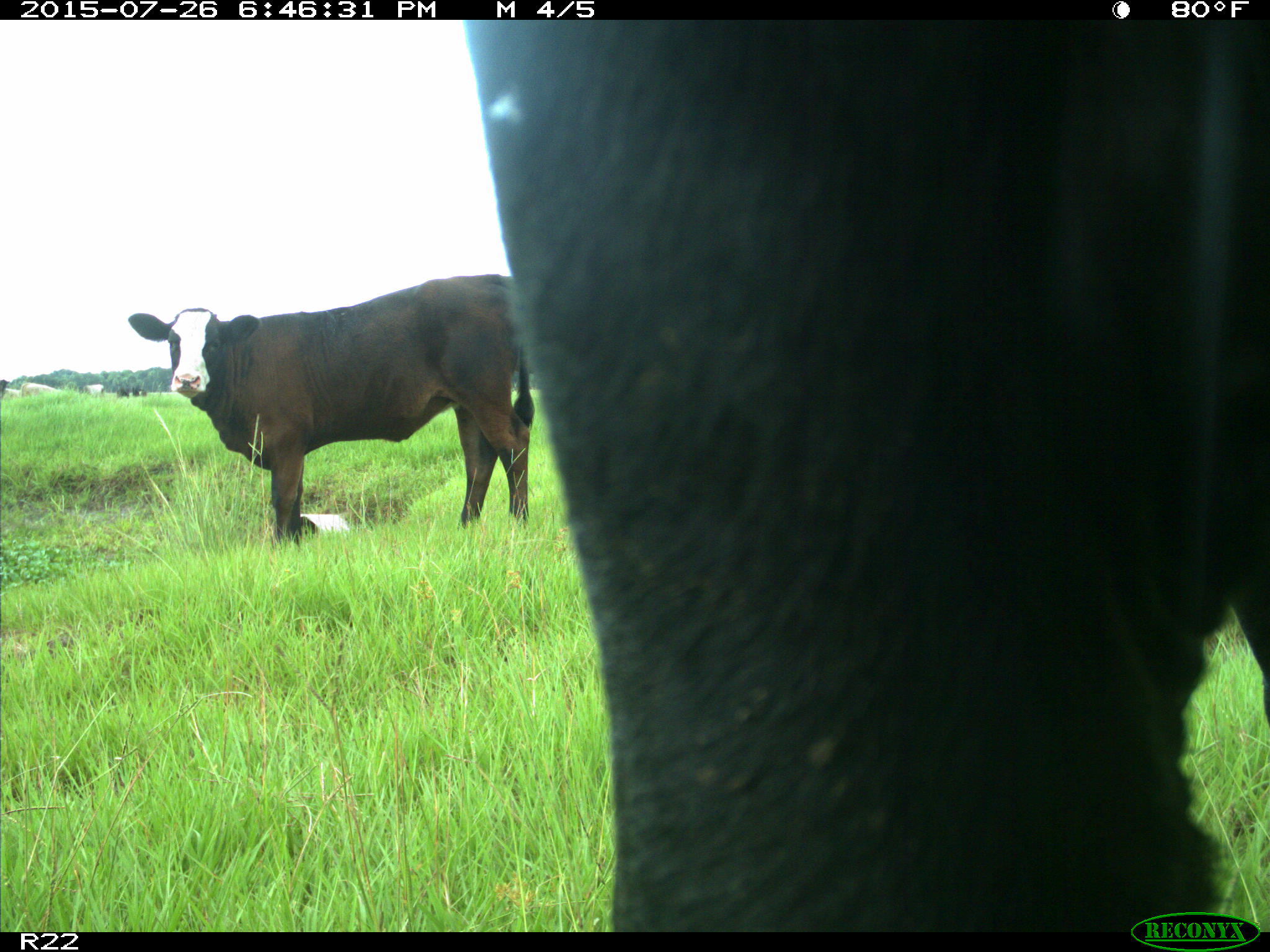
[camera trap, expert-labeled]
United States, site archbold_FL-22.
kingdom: Animalia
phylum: Chordata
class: Mammalia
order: Artiodactyla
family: Bovidae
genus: Bos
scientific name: Bos taurus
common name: domestic cow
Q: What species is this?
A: Bos taurus (domestic cow).